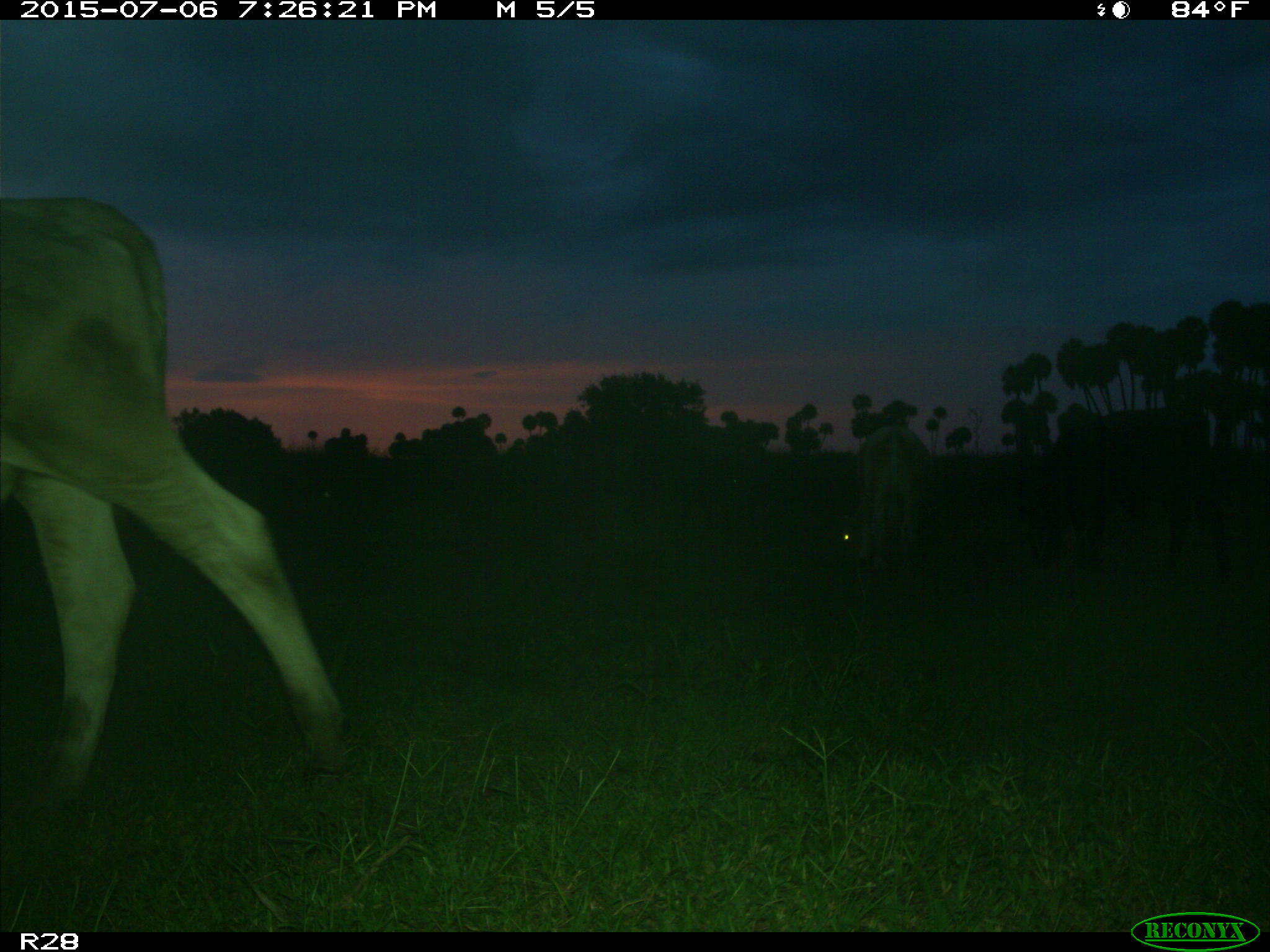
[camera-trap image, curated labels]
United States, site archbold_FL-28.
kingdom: Animalia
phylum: Chordata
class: Mammalia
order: Artiodactyla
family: Bovidae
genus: Bos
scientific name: Bos taurus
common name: domestic cow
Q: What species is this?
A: Bos taurus (domestic cow).